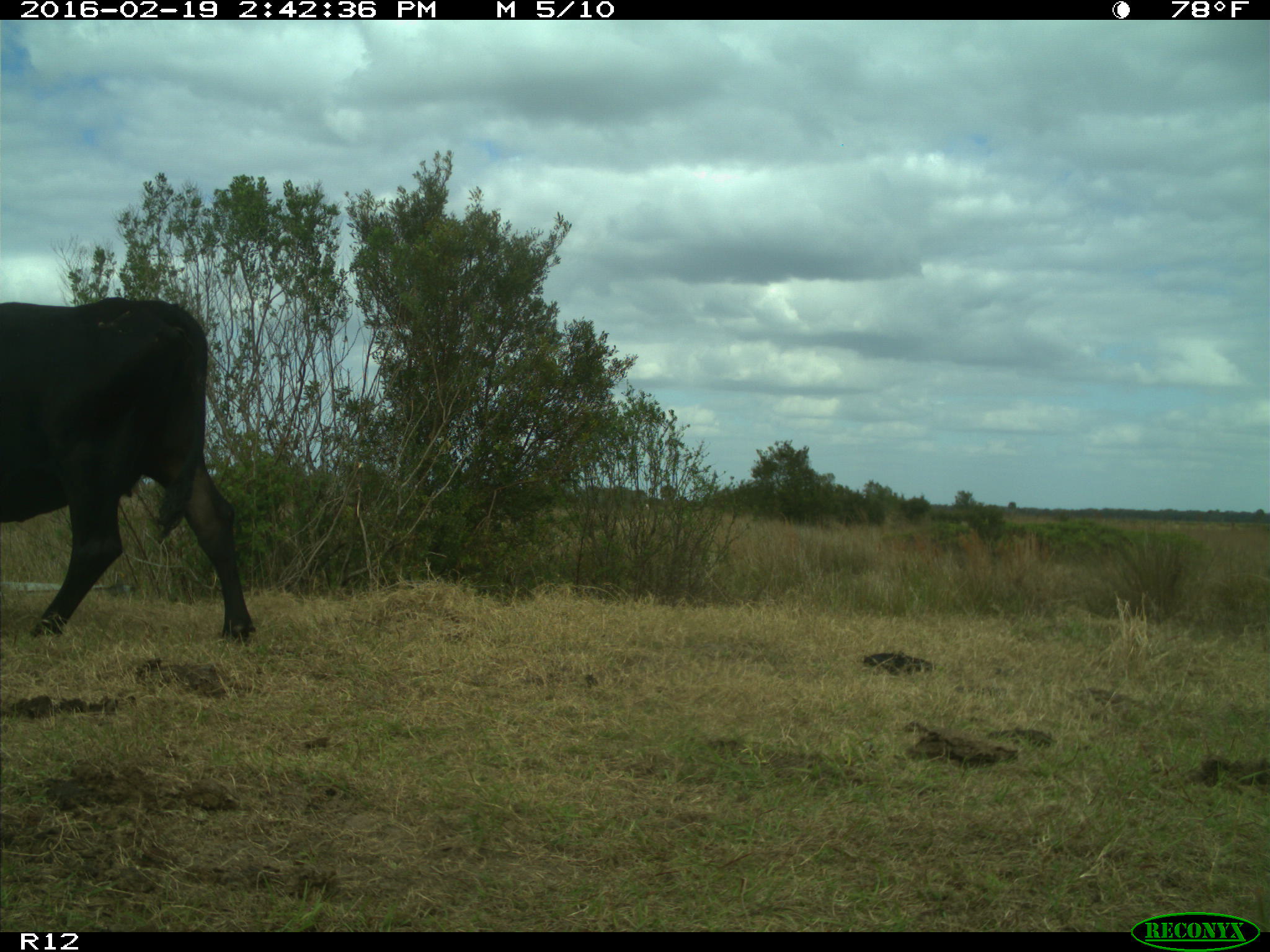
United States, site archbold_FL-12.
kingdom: Animalia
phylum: Chordata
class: Mammalia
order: Artiodactyla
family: Bovidae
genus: Bos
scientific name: Bos taurus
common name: domestic cow